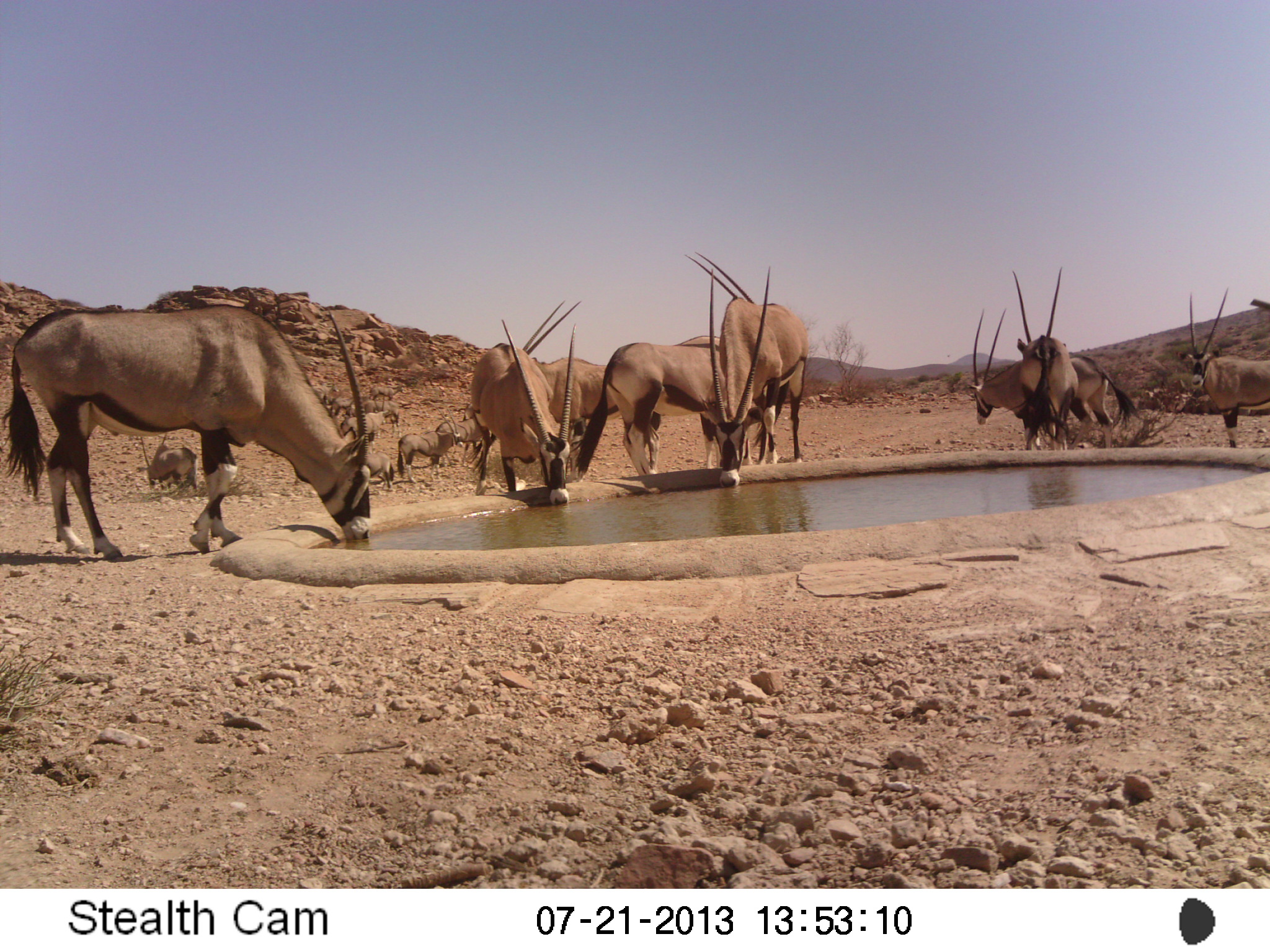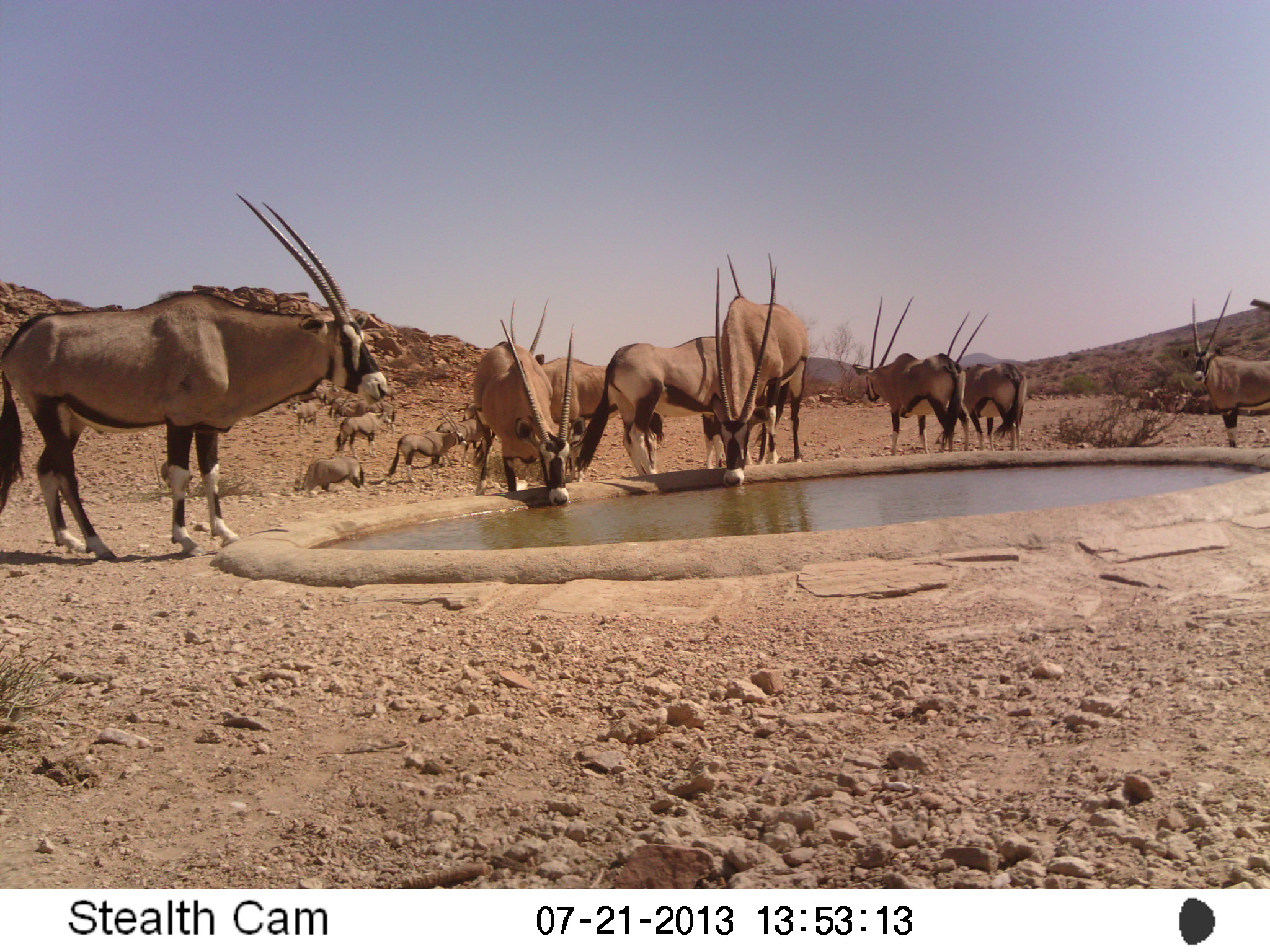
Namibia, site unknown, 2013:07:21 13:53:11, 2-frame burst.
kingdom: Animalia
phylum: Chordata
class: Mammalia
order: Artiodactyla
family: Bovidae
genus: Oryx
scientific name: Oryx gazella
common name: gemsbok